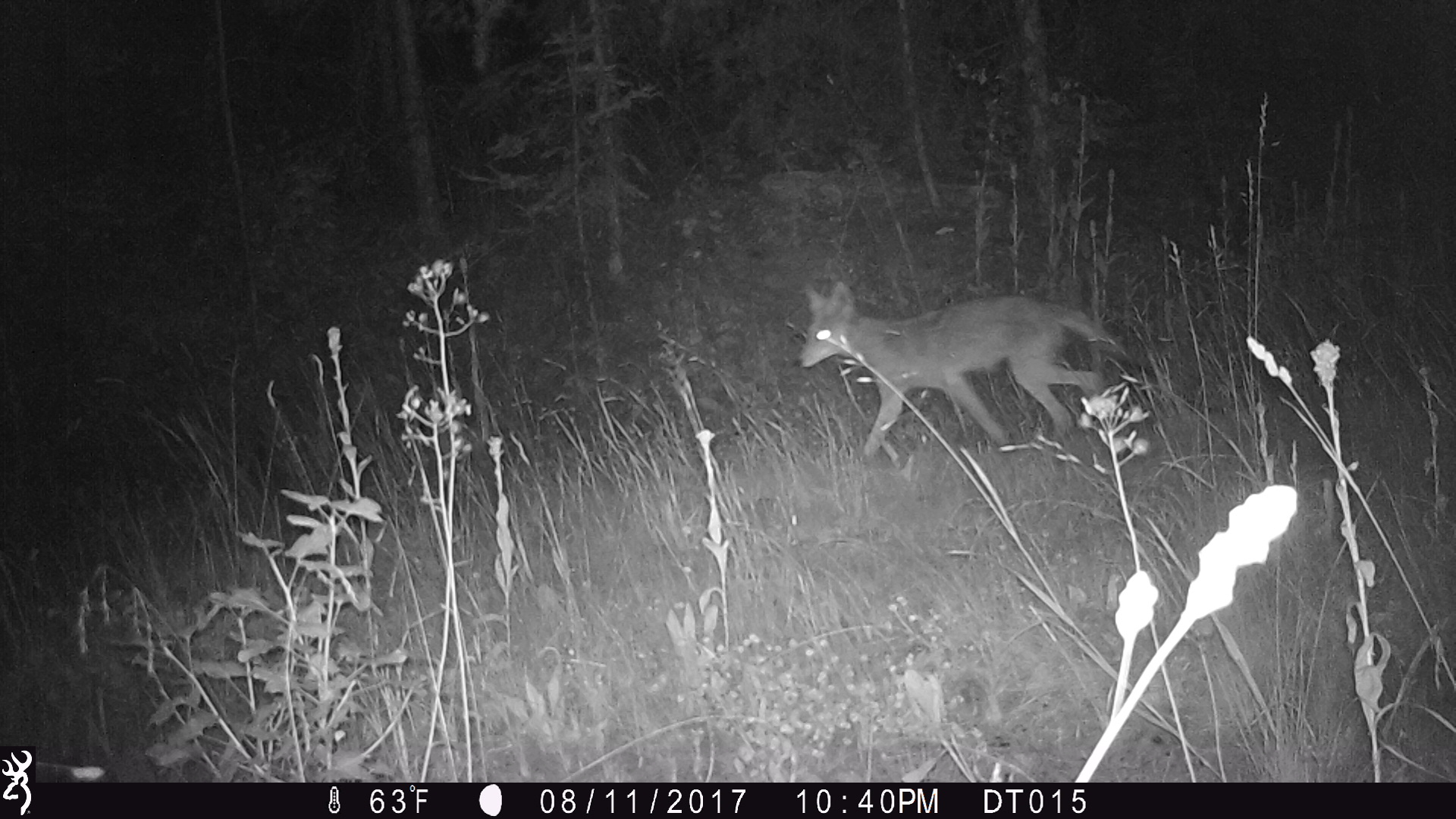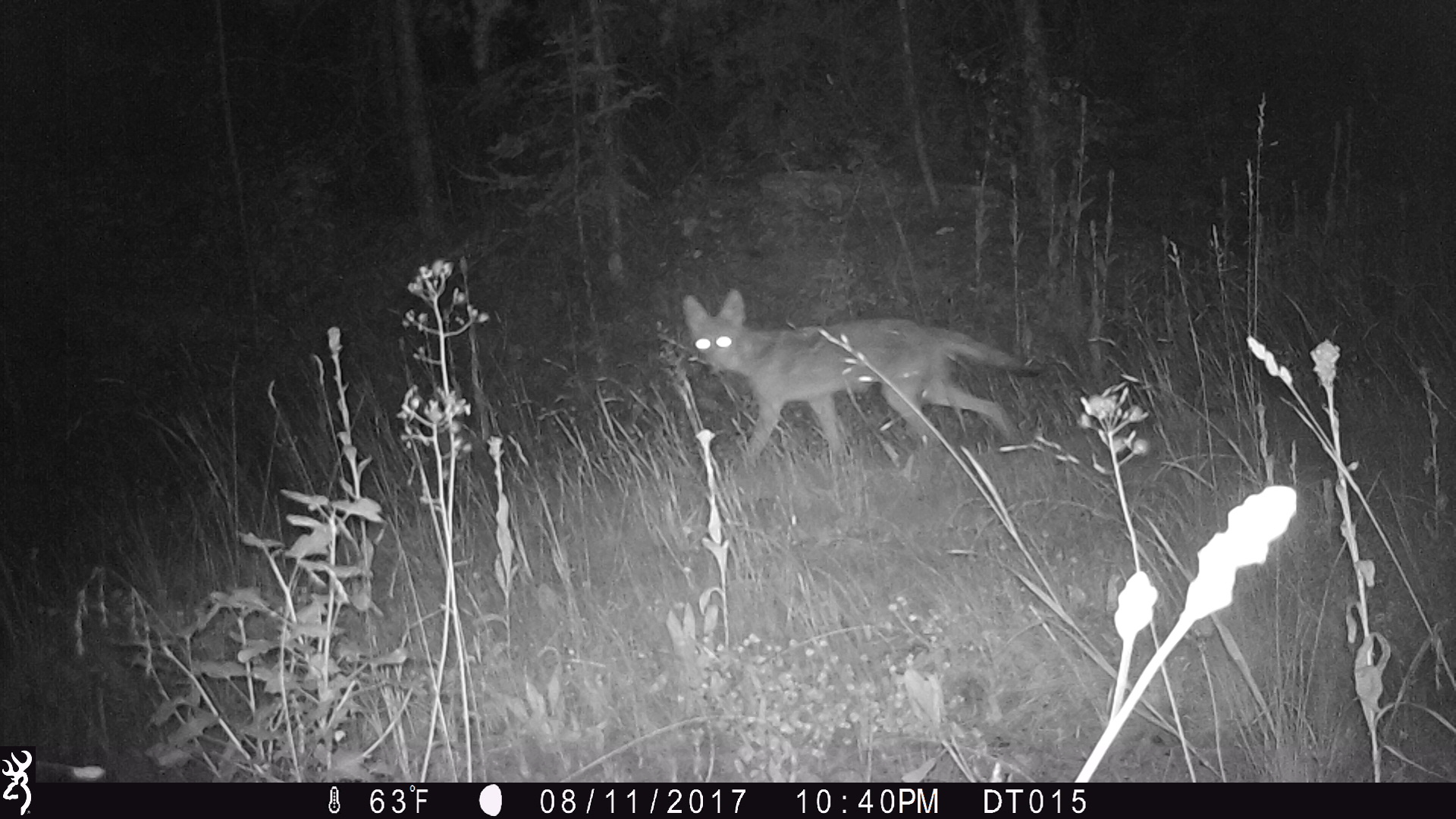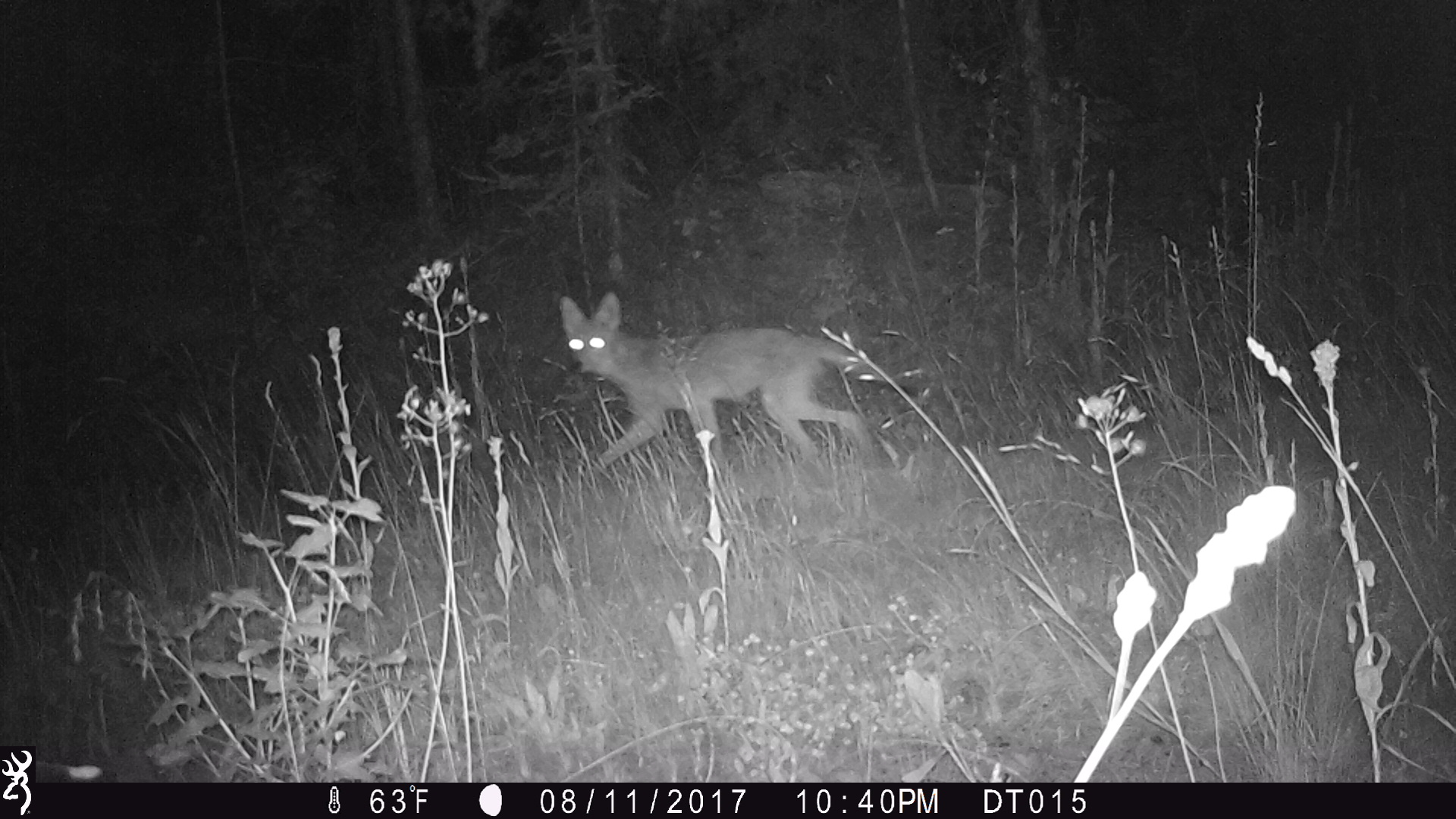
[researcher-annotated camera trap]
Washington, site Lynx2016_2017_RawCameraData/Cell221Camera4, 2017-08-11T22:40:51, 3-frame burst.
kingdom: Animalia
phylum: Chordata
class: Mammalia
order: Carnivora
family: Canidae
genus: Canis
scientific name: Canis latrans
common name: coyote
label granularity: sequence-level